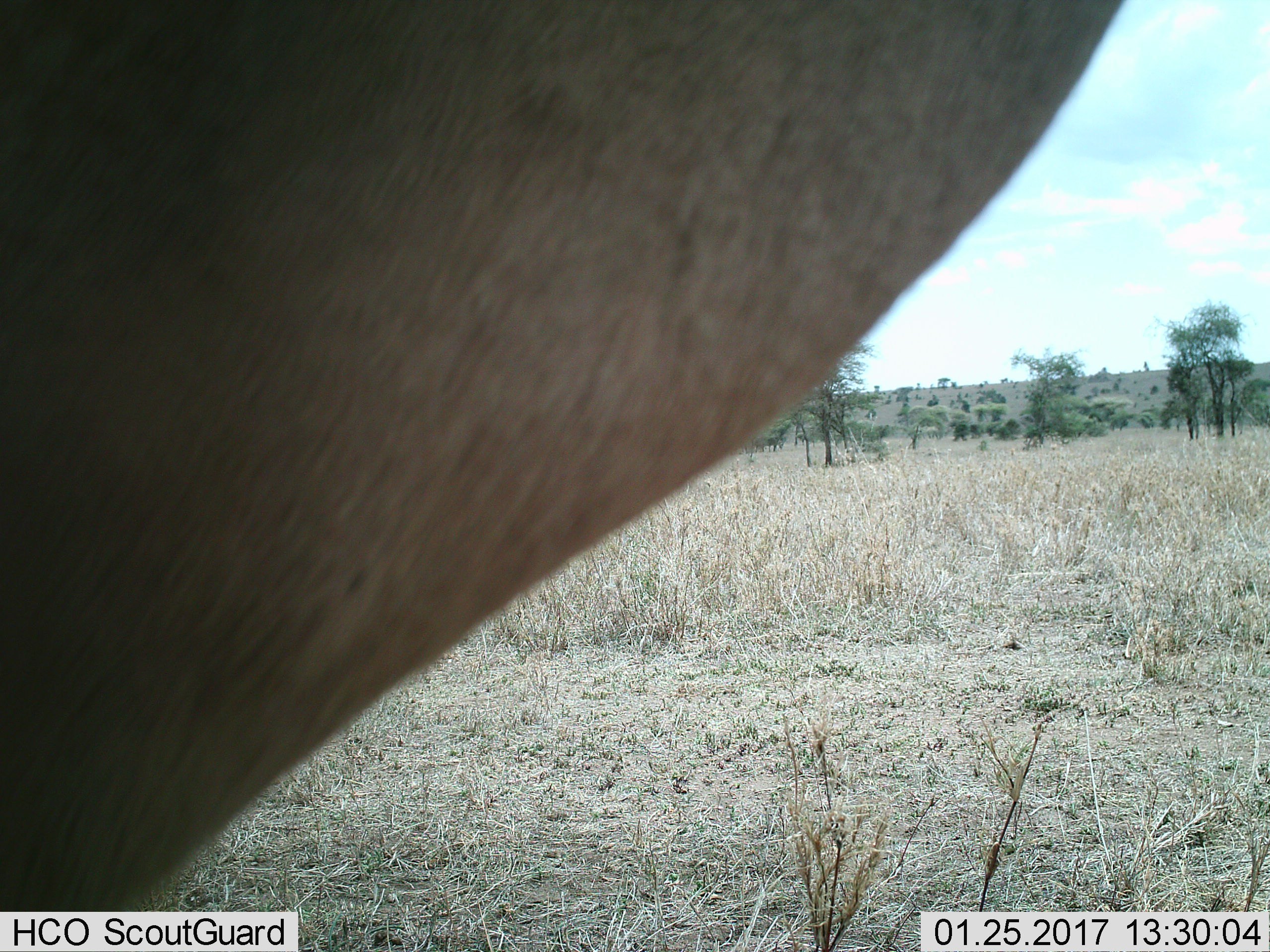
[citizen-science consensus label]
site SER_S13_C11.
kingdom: Animalia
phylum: Chordata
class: Mammalia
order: Artiodactyla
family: Bovidae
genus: Alcelaphus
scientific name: Alcelaphus buselaphus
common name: hartebeest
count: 1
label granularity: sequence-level